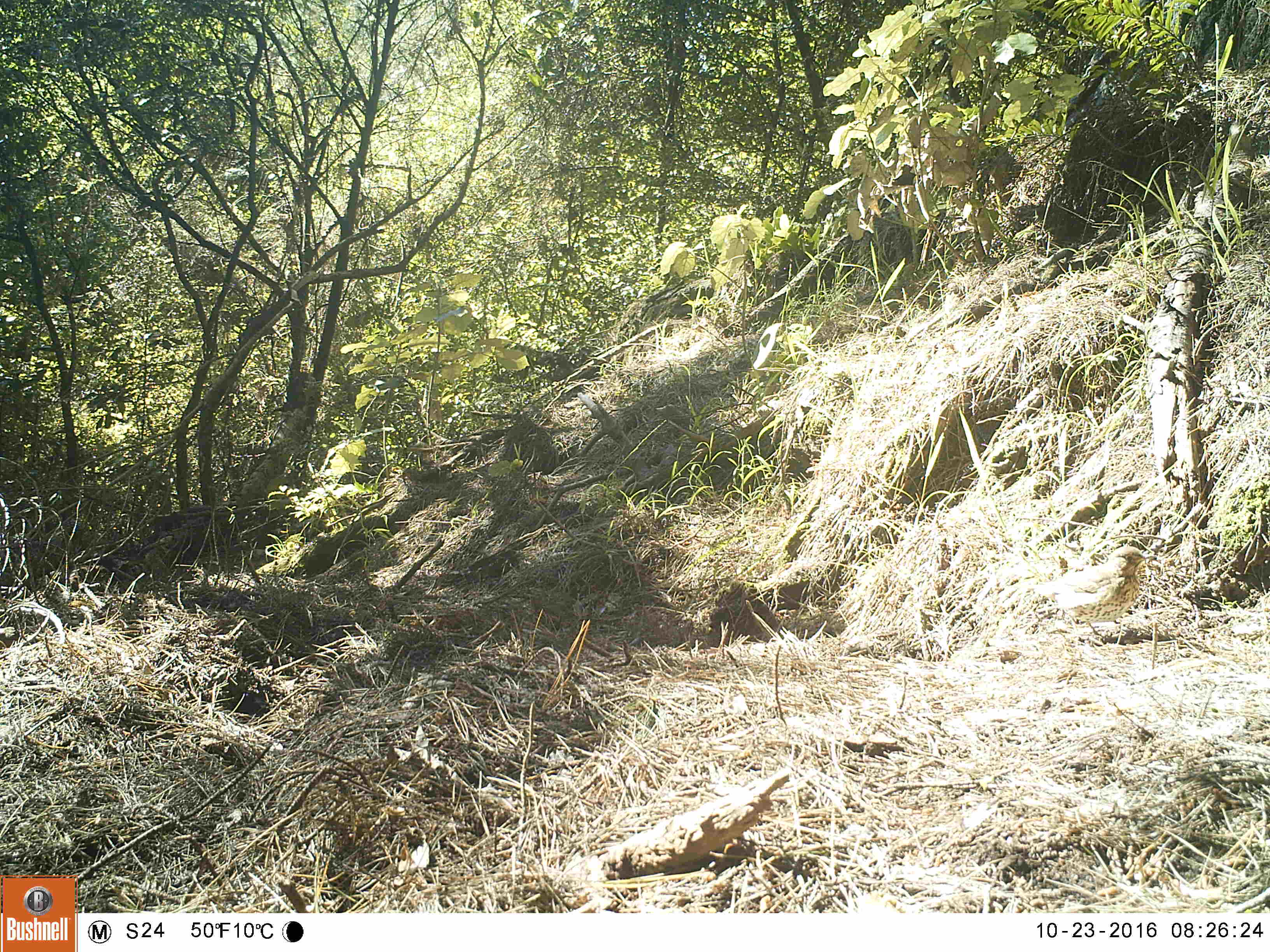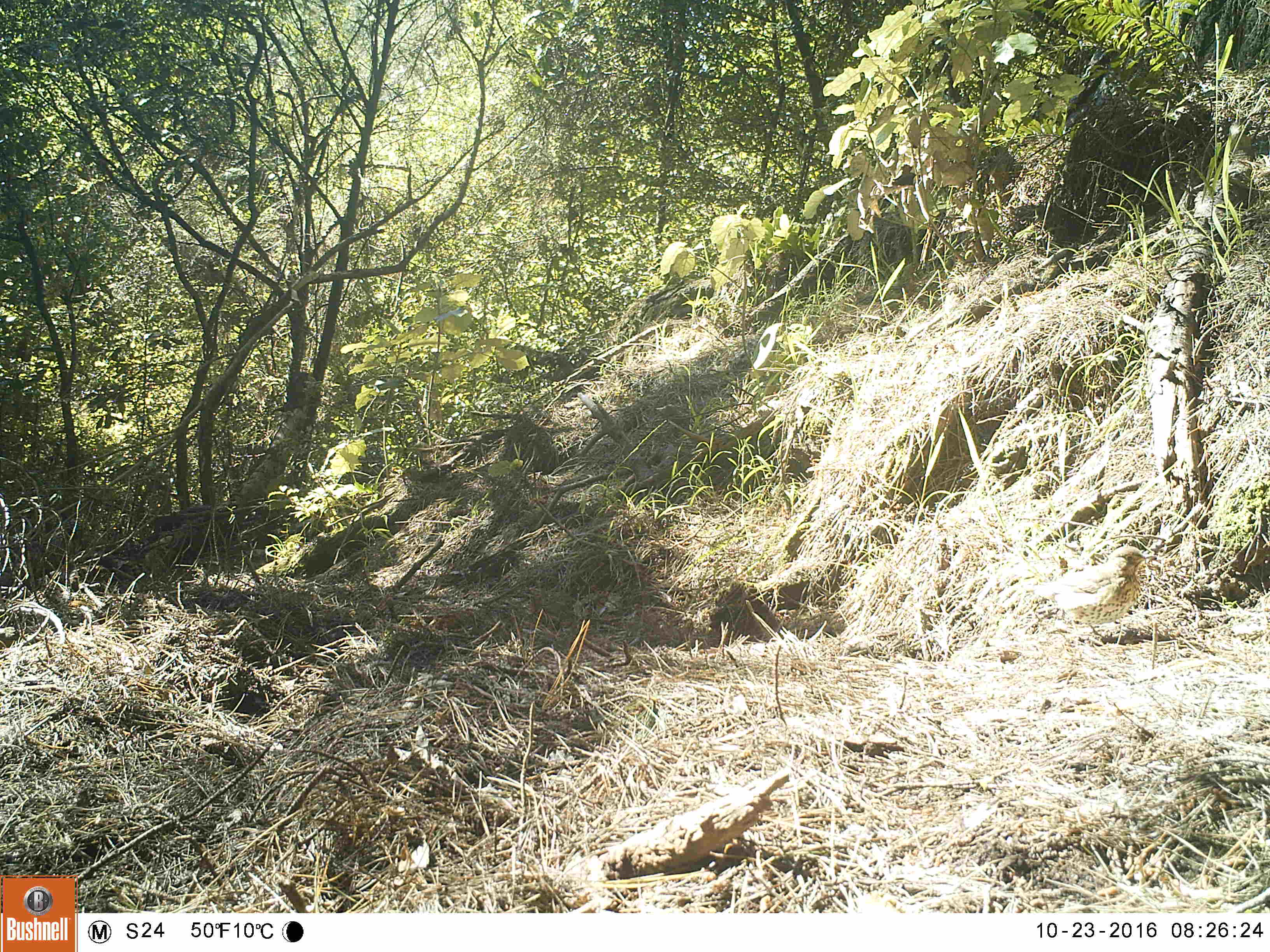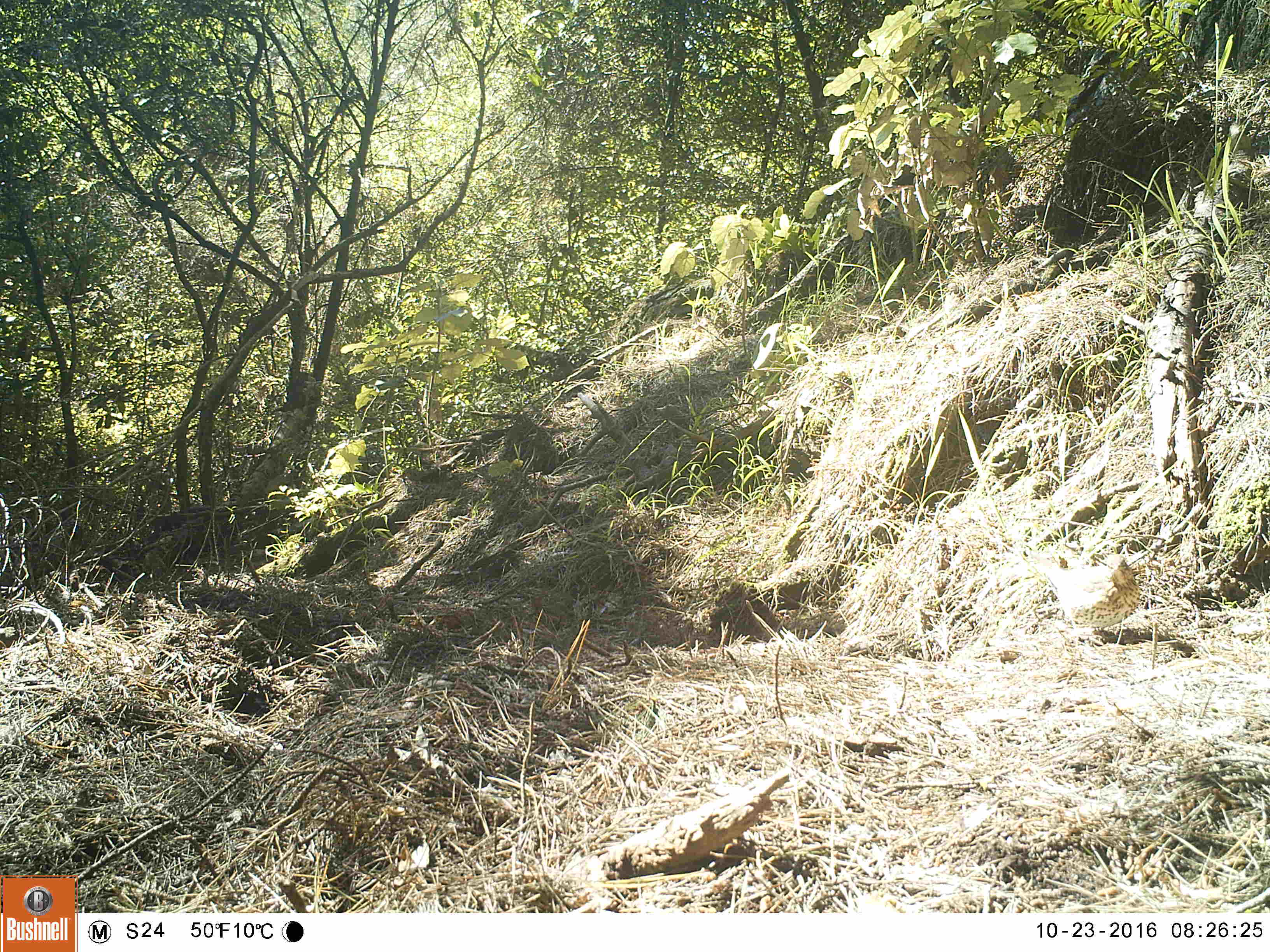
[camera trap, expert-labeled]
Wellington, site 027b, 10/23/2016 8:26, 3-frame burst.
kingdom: Animalia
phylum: Chordata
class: Aves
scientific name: Aves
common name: bird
Bird (Aves).